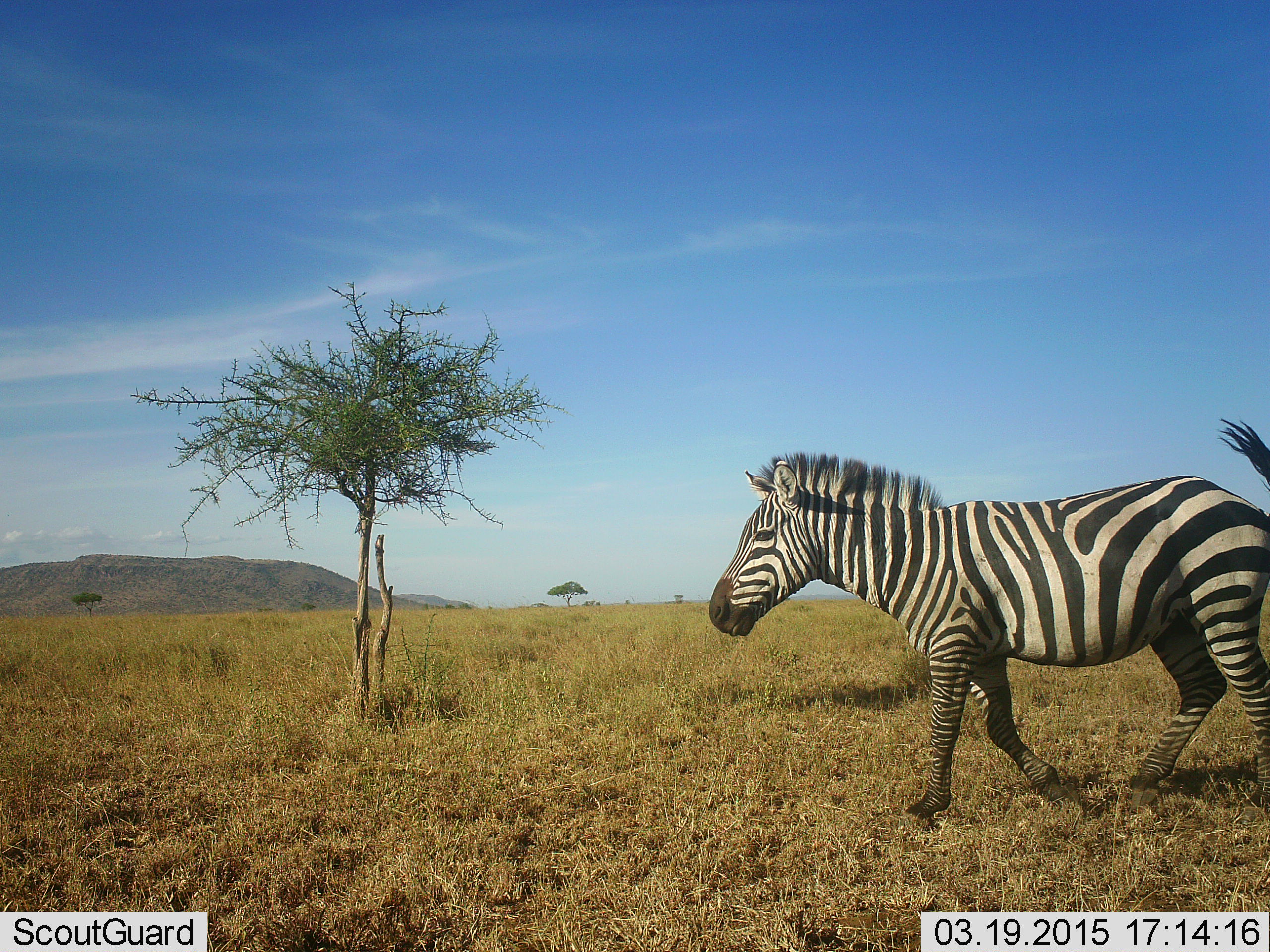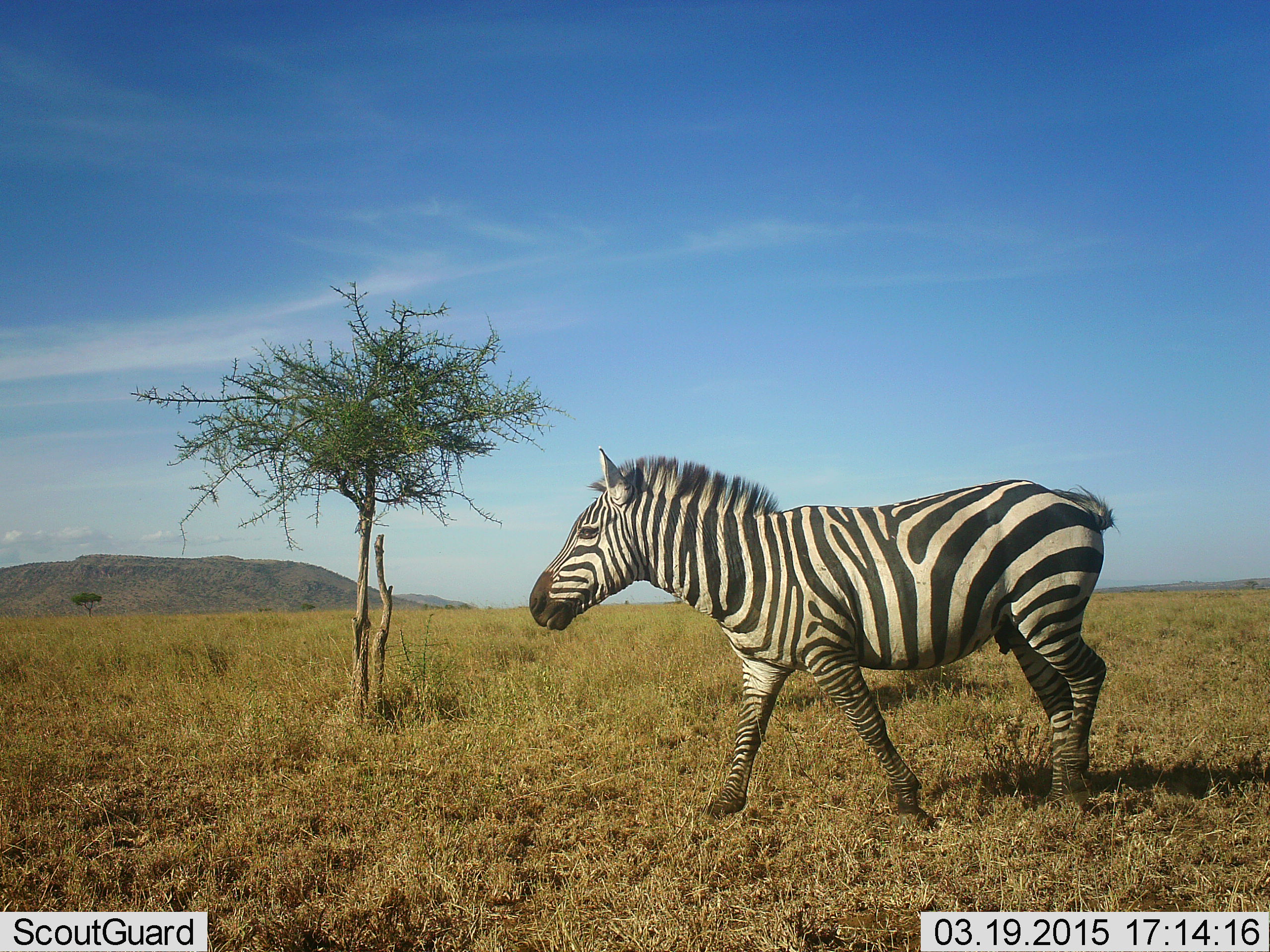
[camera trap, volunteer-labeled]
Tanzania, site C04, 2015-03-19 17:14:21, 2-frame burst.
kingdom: Animalia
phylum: Chordata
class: Mammalia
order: Perissodactyla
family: Equidae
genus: Equus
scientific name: Equus quagga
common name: plains zebra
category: zebra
Zebra (plains zebra) (Equus quagga), count 1. Behavior (volunteer vote fractions): standing 0%, resting 0%, moving 100%, interacting 0%. Young present (vote fraction): 0%. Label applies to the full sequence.